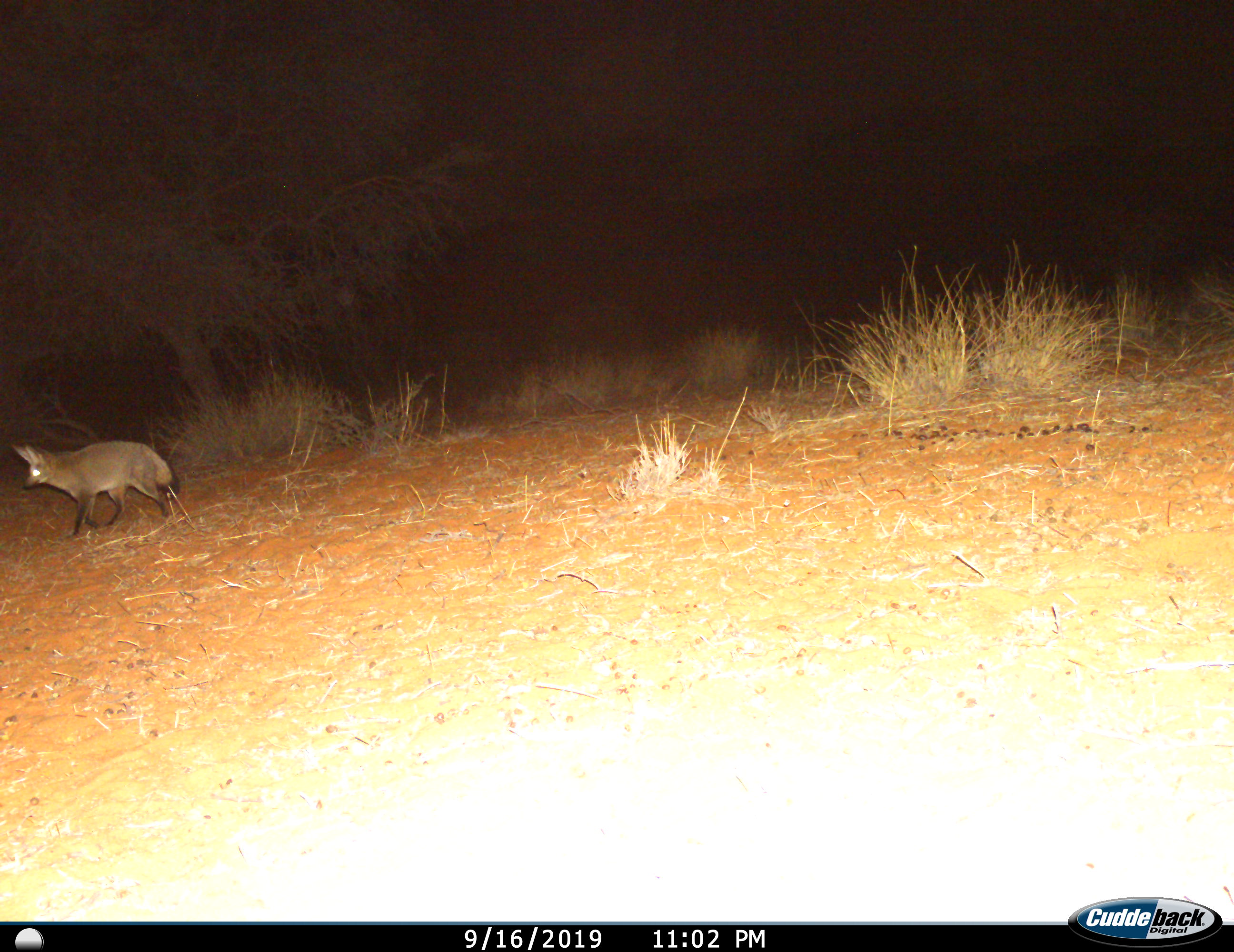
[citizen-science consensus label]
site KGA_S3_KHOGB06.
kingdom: Animalia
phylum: Chordata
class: Mammalia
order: Carnivora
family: Canidae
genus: Otocyon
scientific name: Otocyon megalotis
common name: bat-eared fox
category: foxbateared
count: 1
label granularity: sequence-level